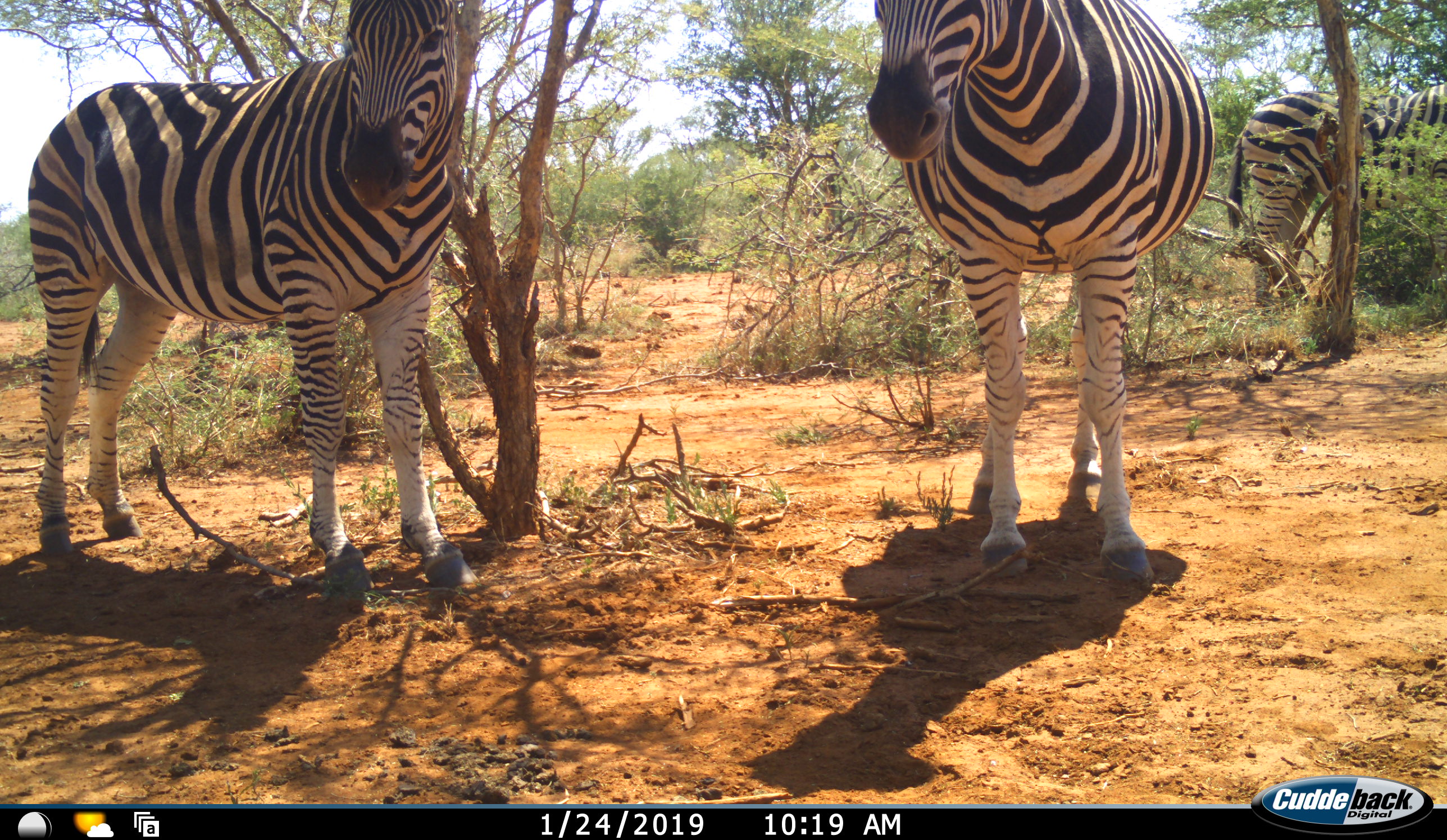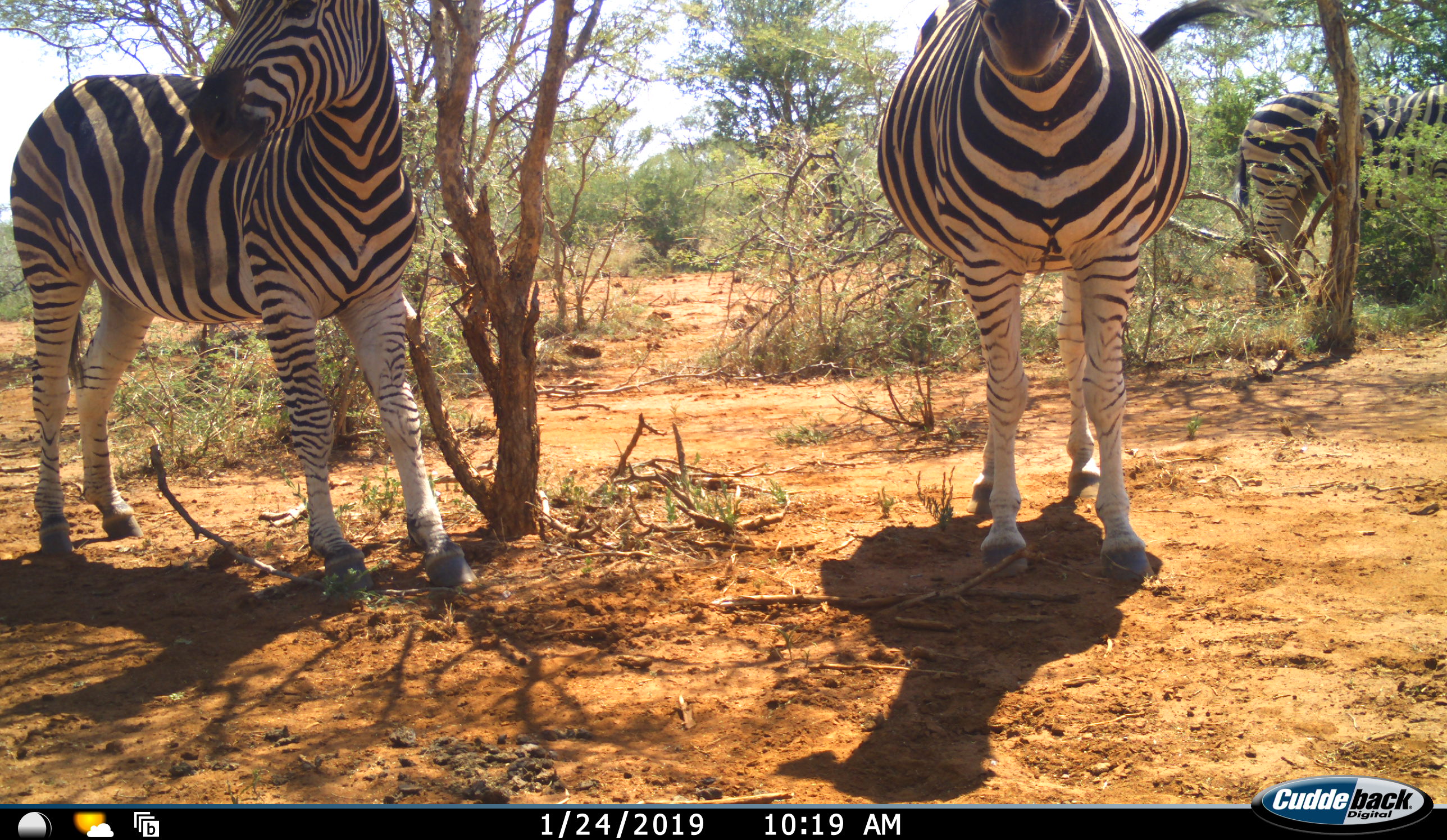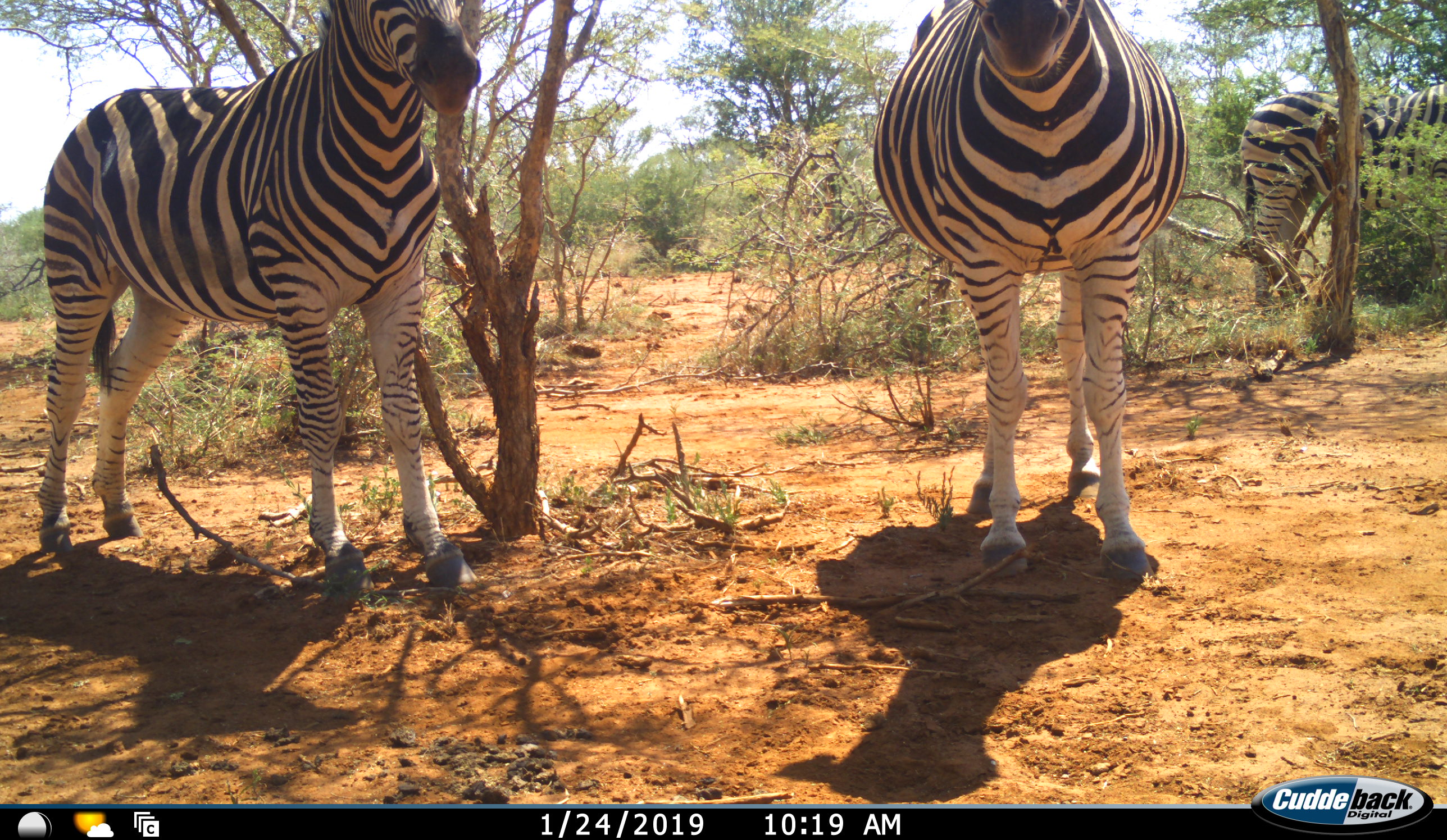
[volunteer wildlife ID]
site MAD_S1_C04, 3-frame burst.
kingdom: Animalia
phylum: Chordata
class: Mammalia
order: Perissodactyla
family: Equidae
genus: Equus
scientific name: Equus quagga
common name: plains zebra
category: zebraplains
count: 3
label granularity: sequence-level